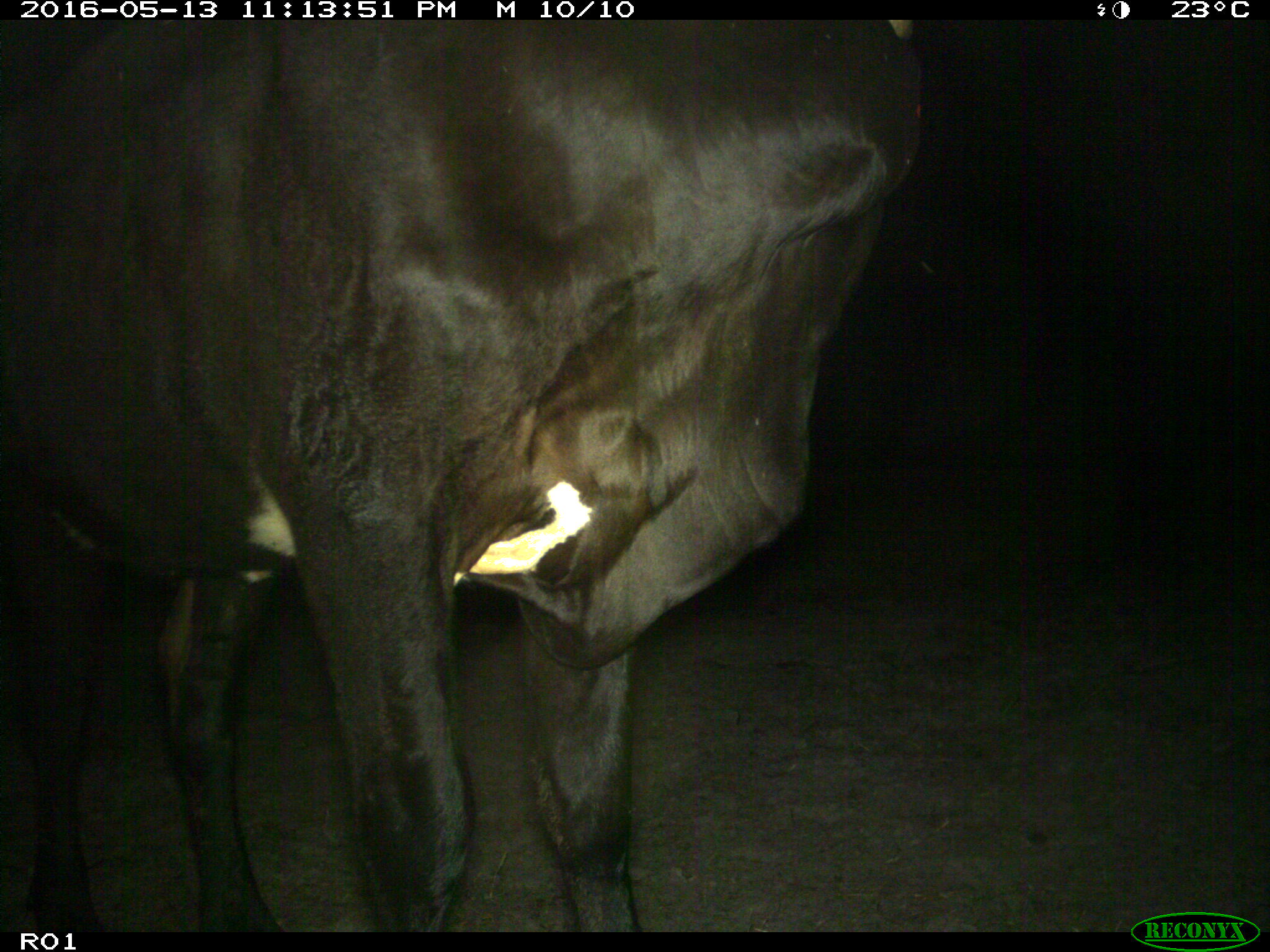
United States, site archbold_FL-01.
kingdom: Animalia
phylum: Chordata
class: Mammalia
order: Artiodactyla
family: Bovidae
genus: Bos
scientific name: Bos taurus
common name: domestic cow